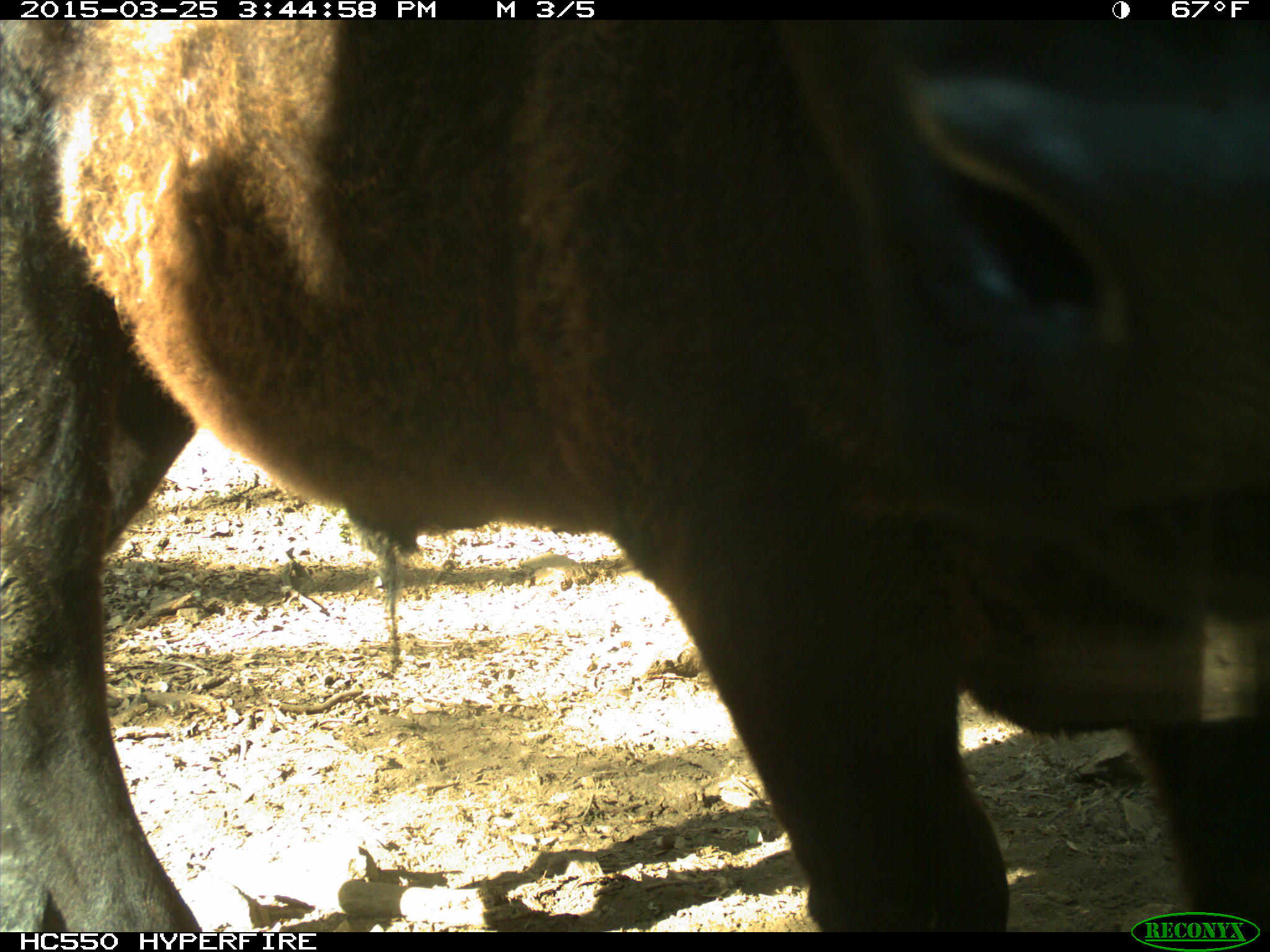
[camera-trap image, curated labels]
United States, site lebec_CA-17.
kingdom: Animalia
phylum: Chordata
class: Mammalia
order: Artiodactyla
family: Bovidae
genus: Bos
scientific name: Bos taurus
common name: domestic cow